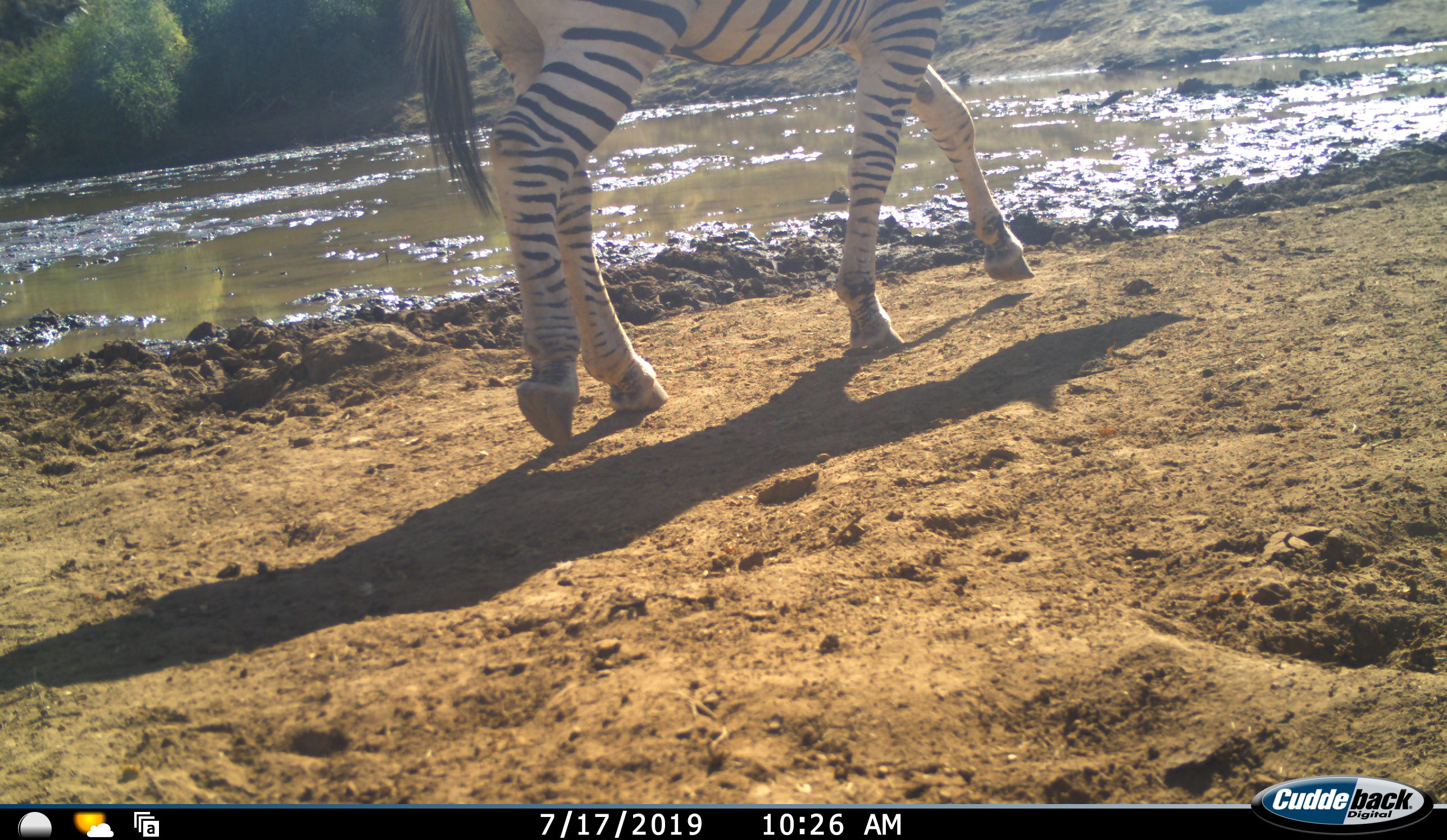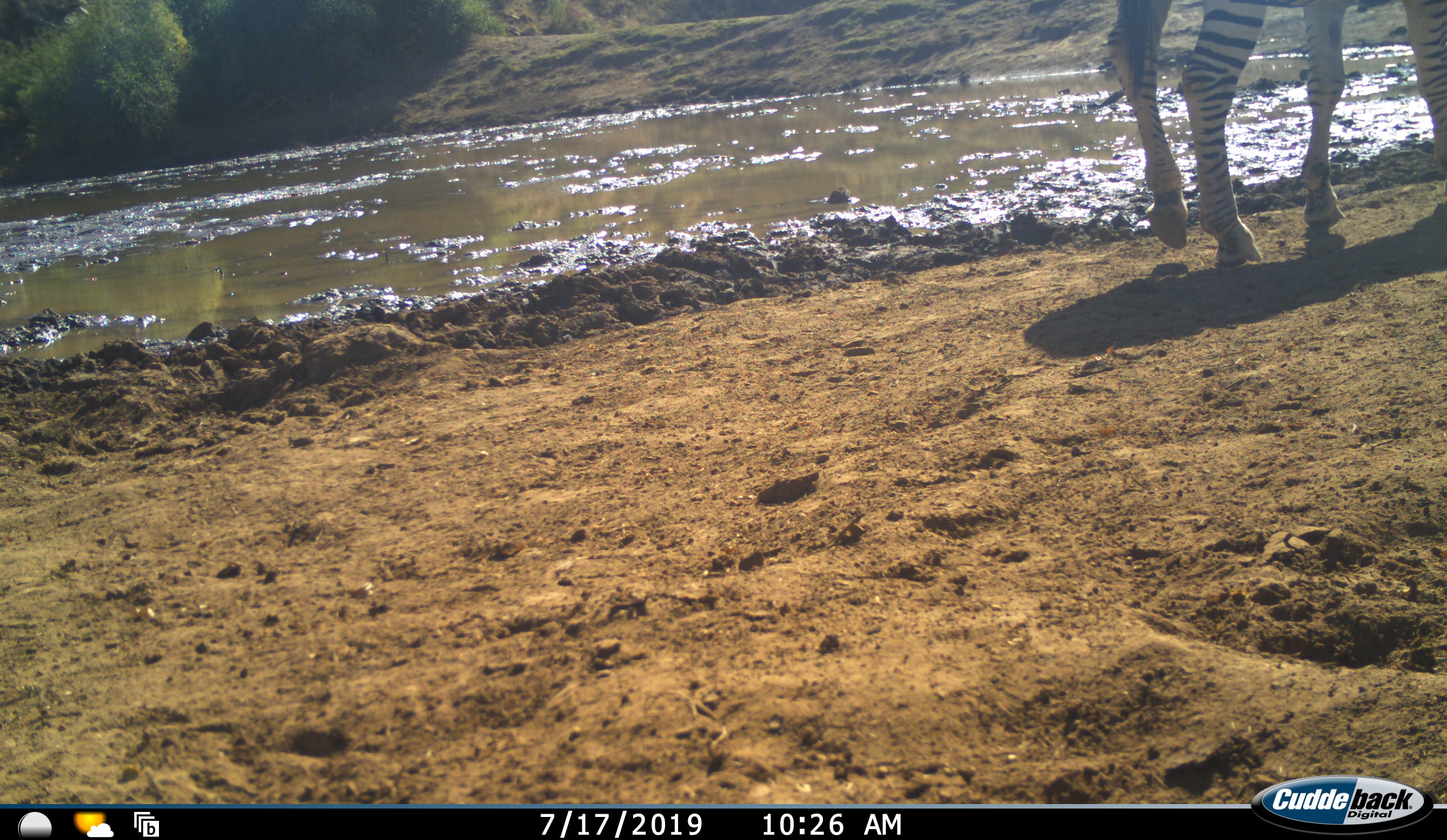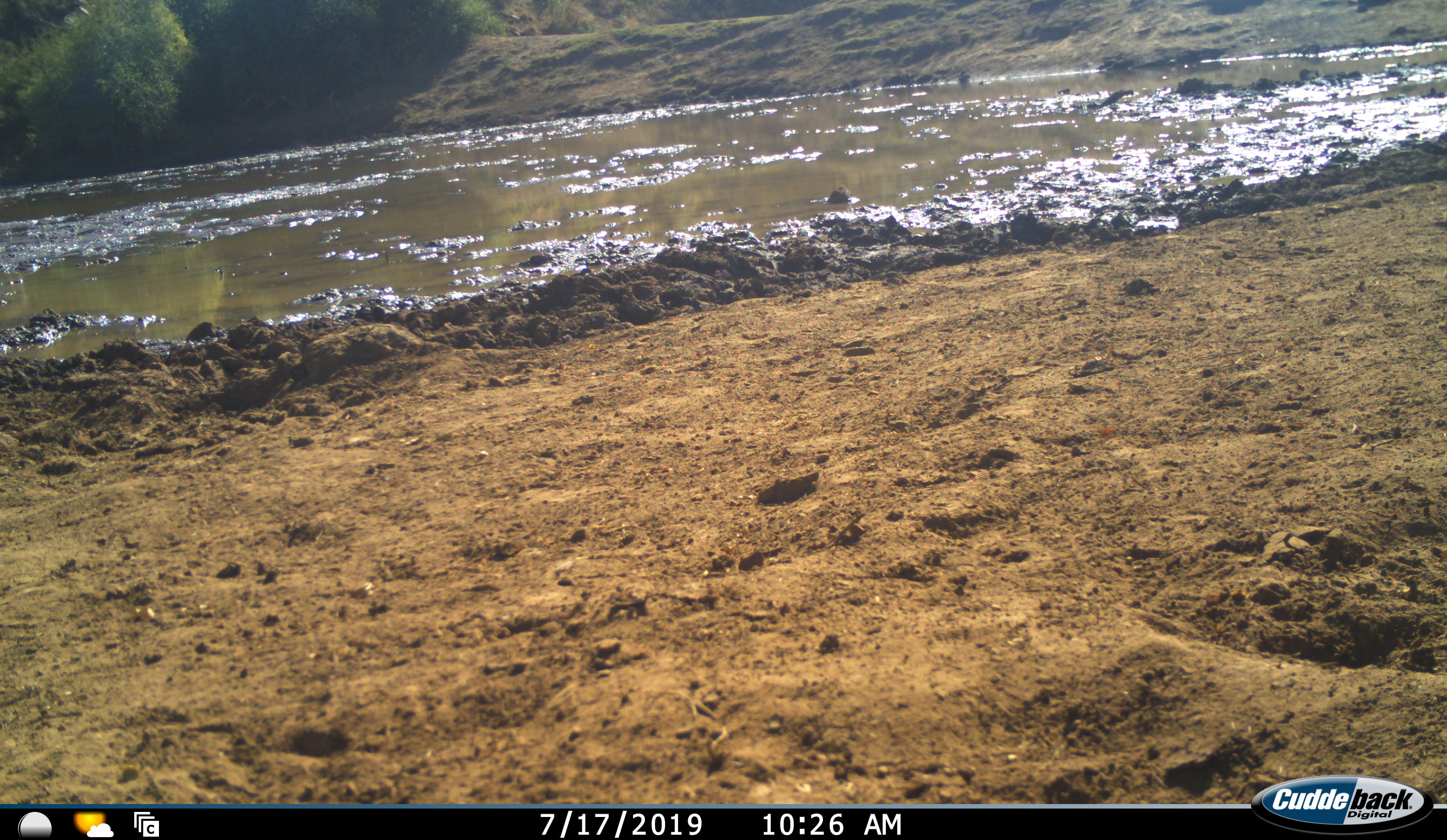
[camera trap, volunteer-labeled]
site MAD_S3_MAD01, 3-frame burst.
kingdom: Animalia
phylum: Chordata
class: Mammalia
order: Perissodactyla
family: Equidae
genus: Equus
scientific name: Equus quagga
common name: plains zebra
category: zebraplains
Zebraplains (plains zebra) (Equus quagga), count 1. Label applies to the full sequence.